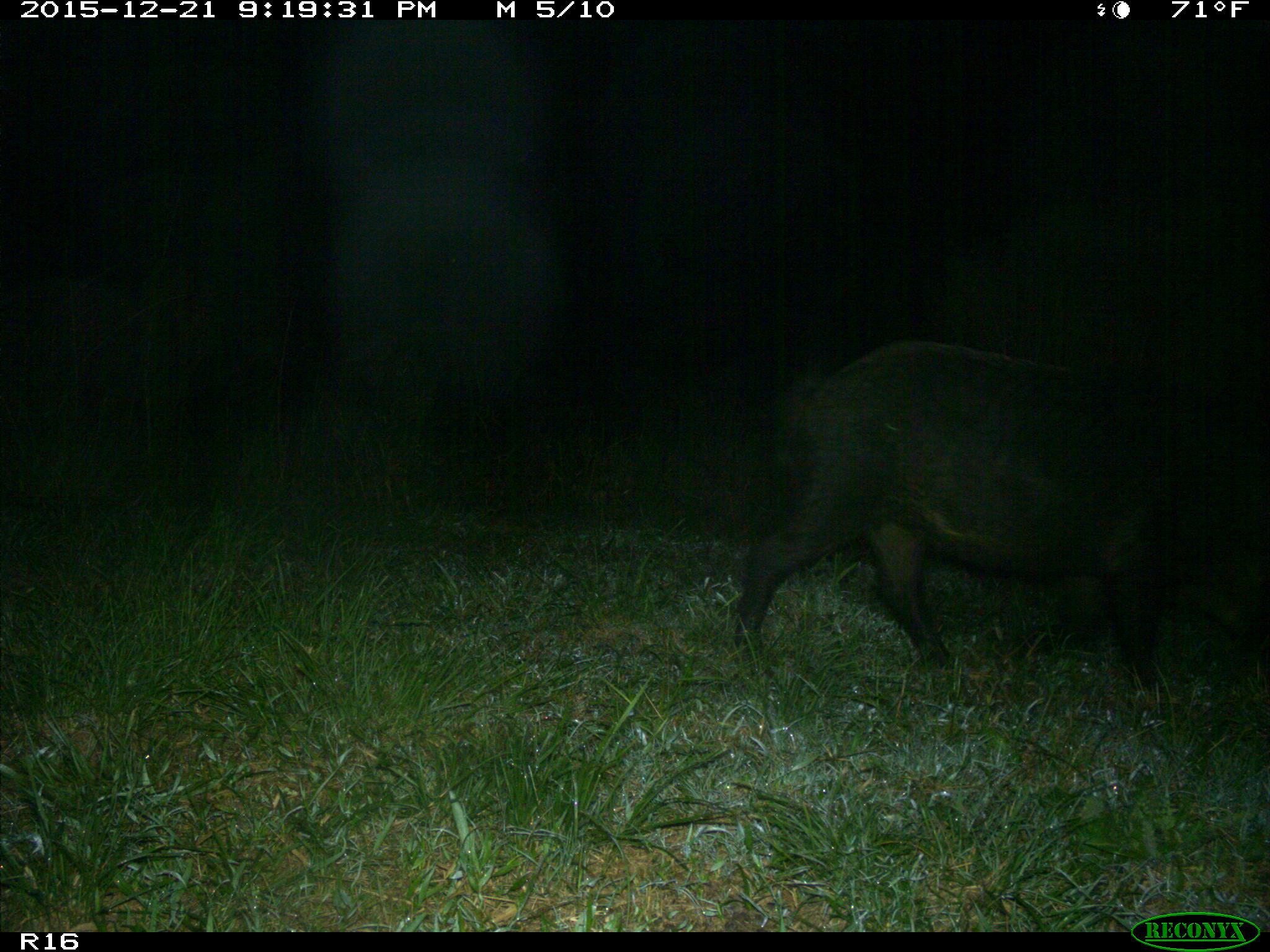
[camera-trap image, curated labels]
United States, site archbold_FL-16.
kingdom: Animalia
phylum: Chordata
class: Mammalia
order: Artiodactyla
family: Suidae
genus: Sus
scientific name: Sus scrofa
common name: wild boar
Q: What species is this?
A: Sus scrofa (wild boar).